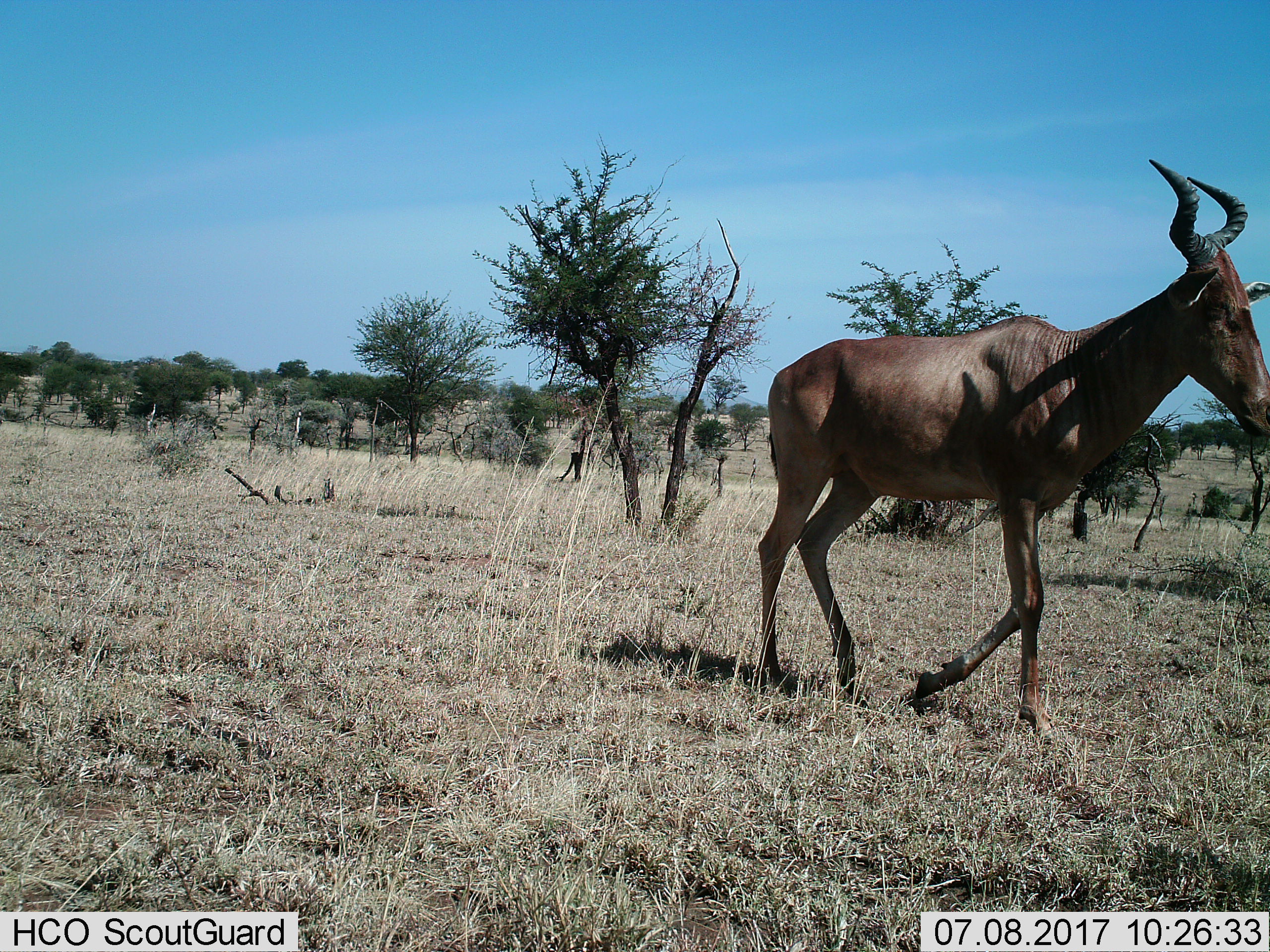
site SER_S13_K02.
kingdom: Animalia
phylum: Chordata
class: Mammalia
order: Artiodactyla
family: Bovidae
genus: Alcelaphus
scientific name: Alcelaphus buselaphus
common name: hartebeest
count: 1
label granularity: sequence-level